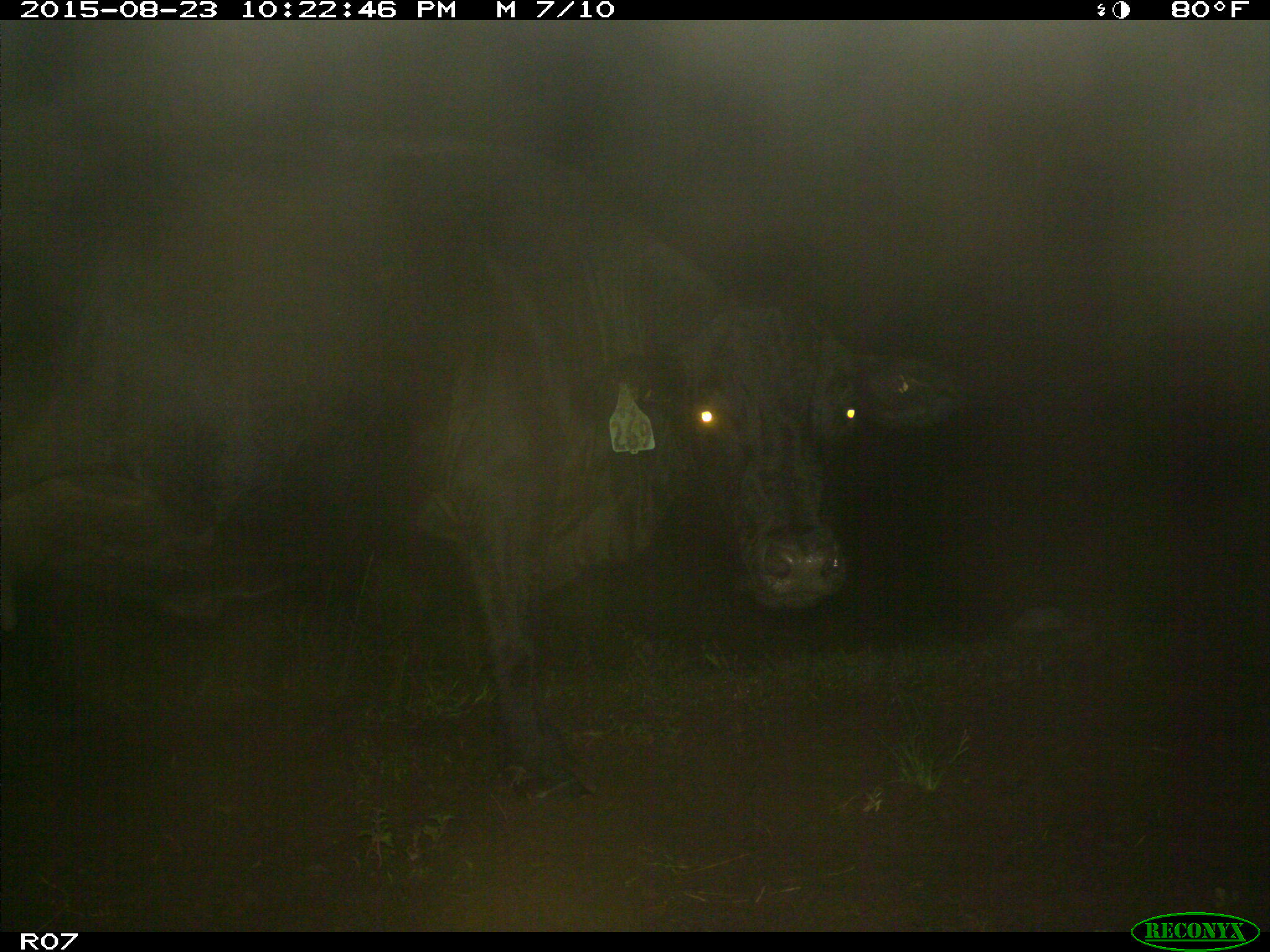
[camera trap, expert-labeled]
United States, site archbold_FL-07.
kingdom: Animalia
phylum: Chordata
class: Mammalia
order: Artiodactyla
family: Bovidae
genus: Bos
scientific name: Bos taurus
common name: domestic cow